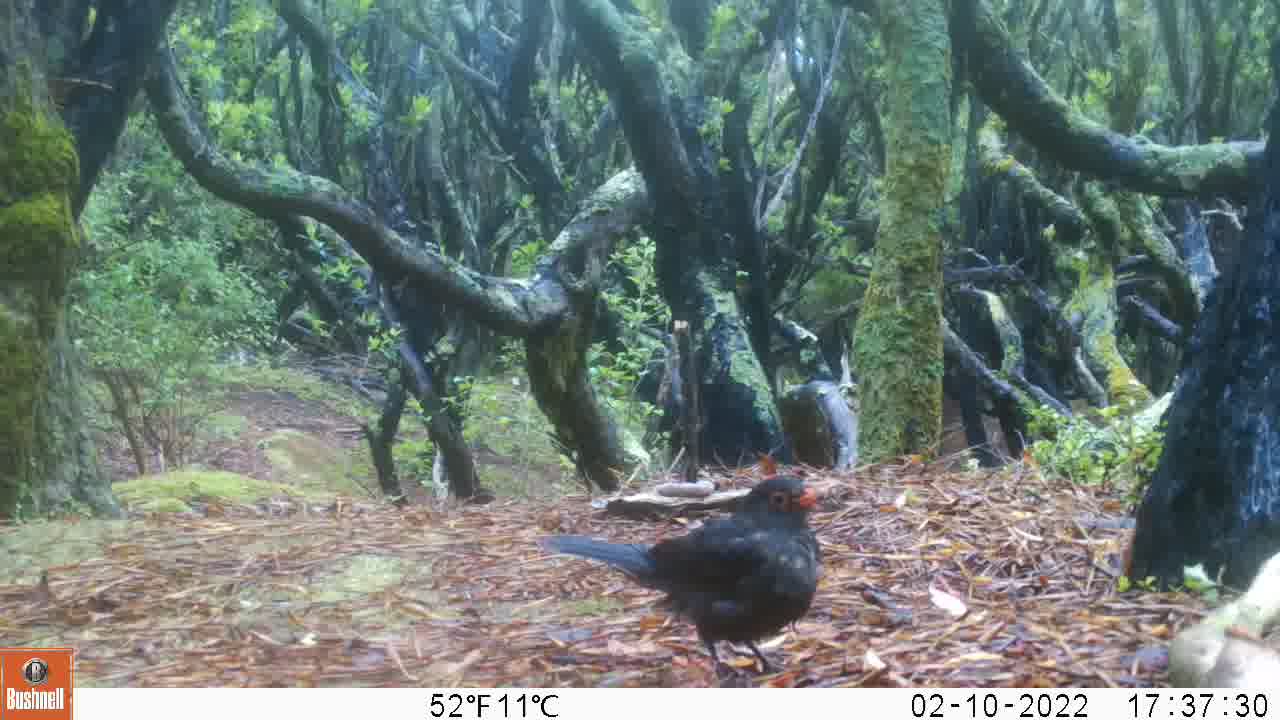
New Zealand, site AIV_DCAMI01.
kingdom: Animalia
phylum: Chordata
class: Aves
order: Passeriformes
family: Turdidae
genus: Turdus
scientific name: Turdus merula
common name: eurasian blackbird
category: blackbird